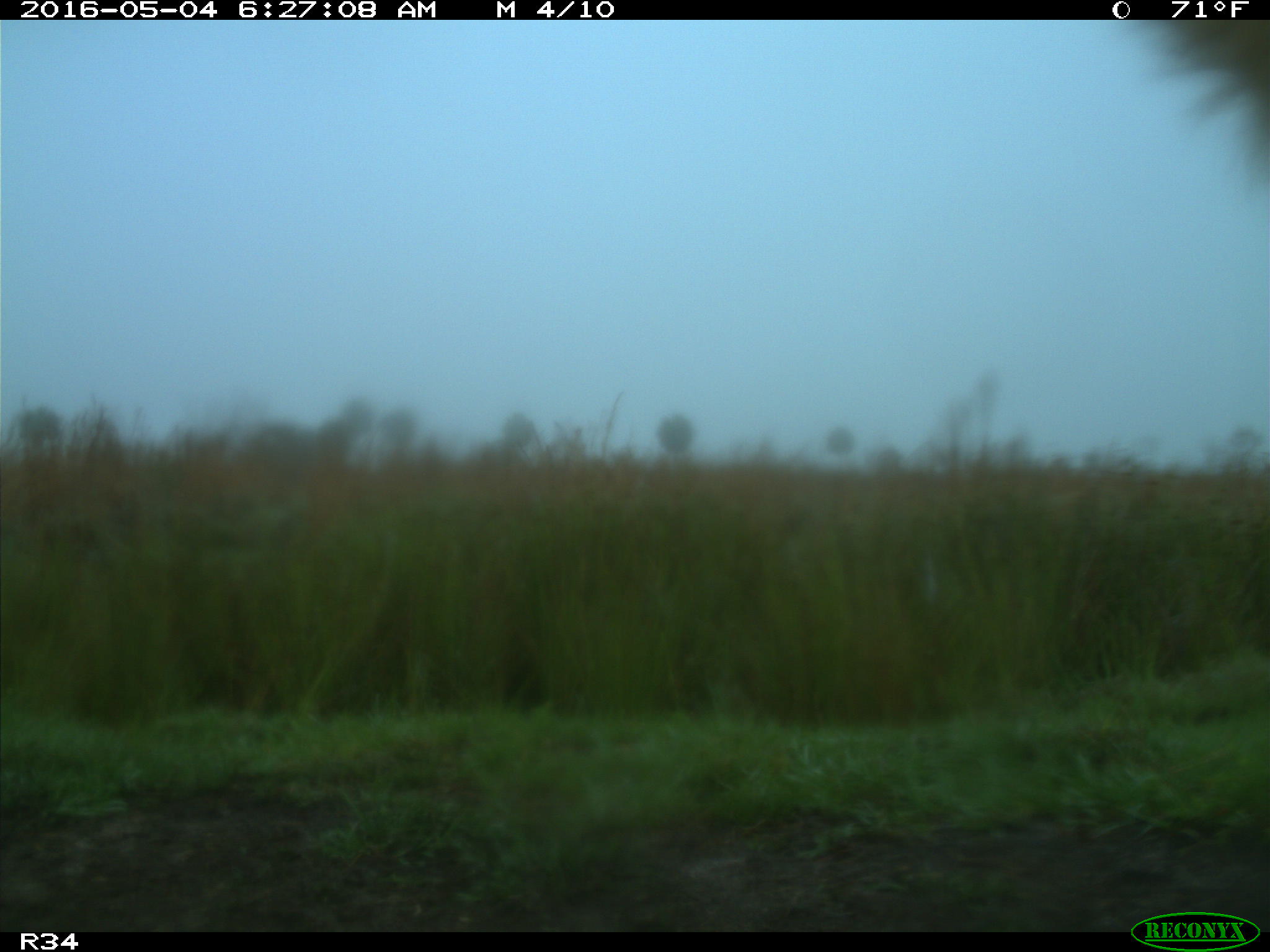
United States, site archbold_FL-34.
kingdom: Animalia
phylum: Chordata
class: Mammalia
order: Artiodactyla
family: Bovidae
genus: Bos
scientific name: Bos taurus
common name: domestic cow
Bos taurus (domestic cow).